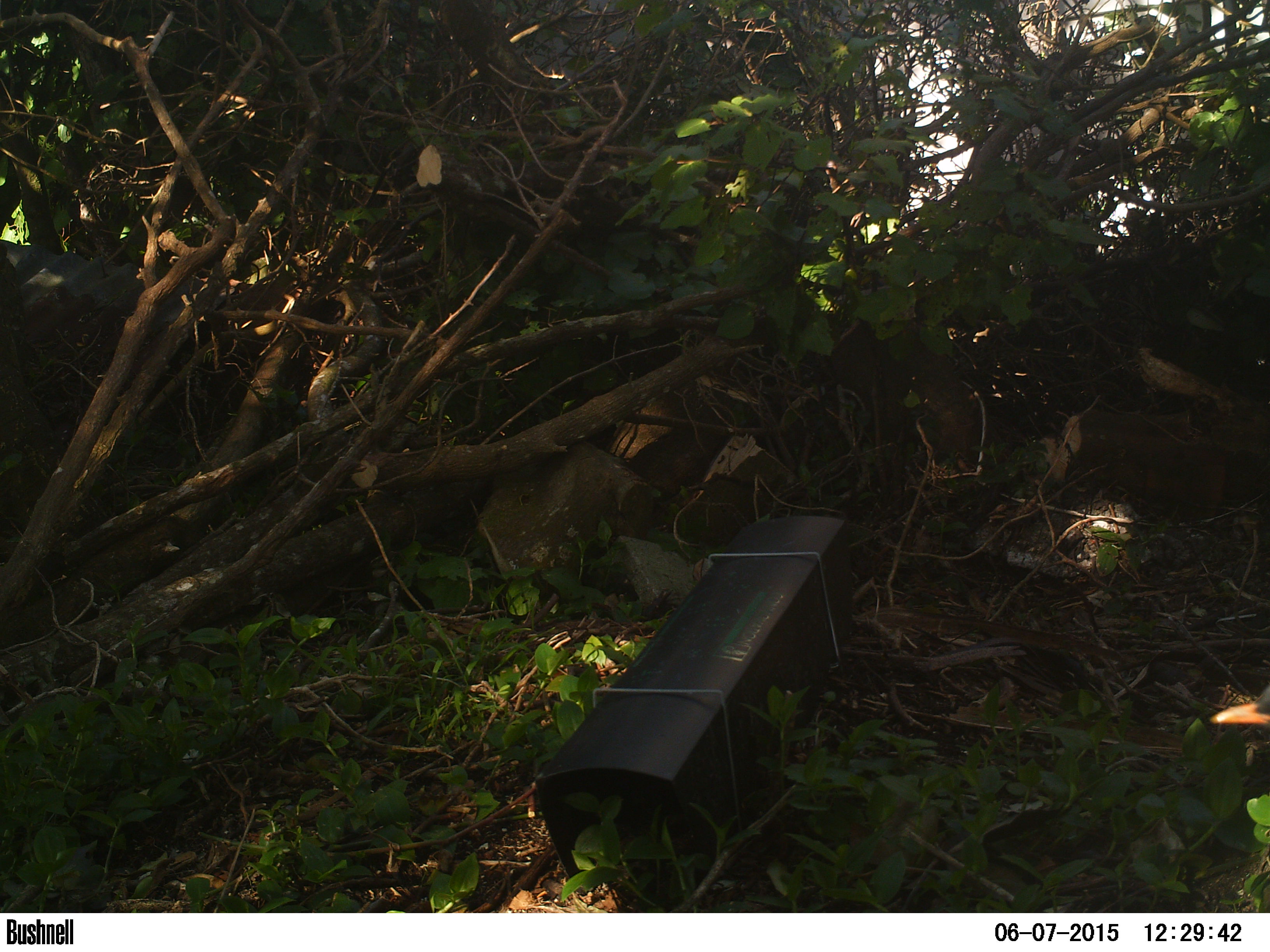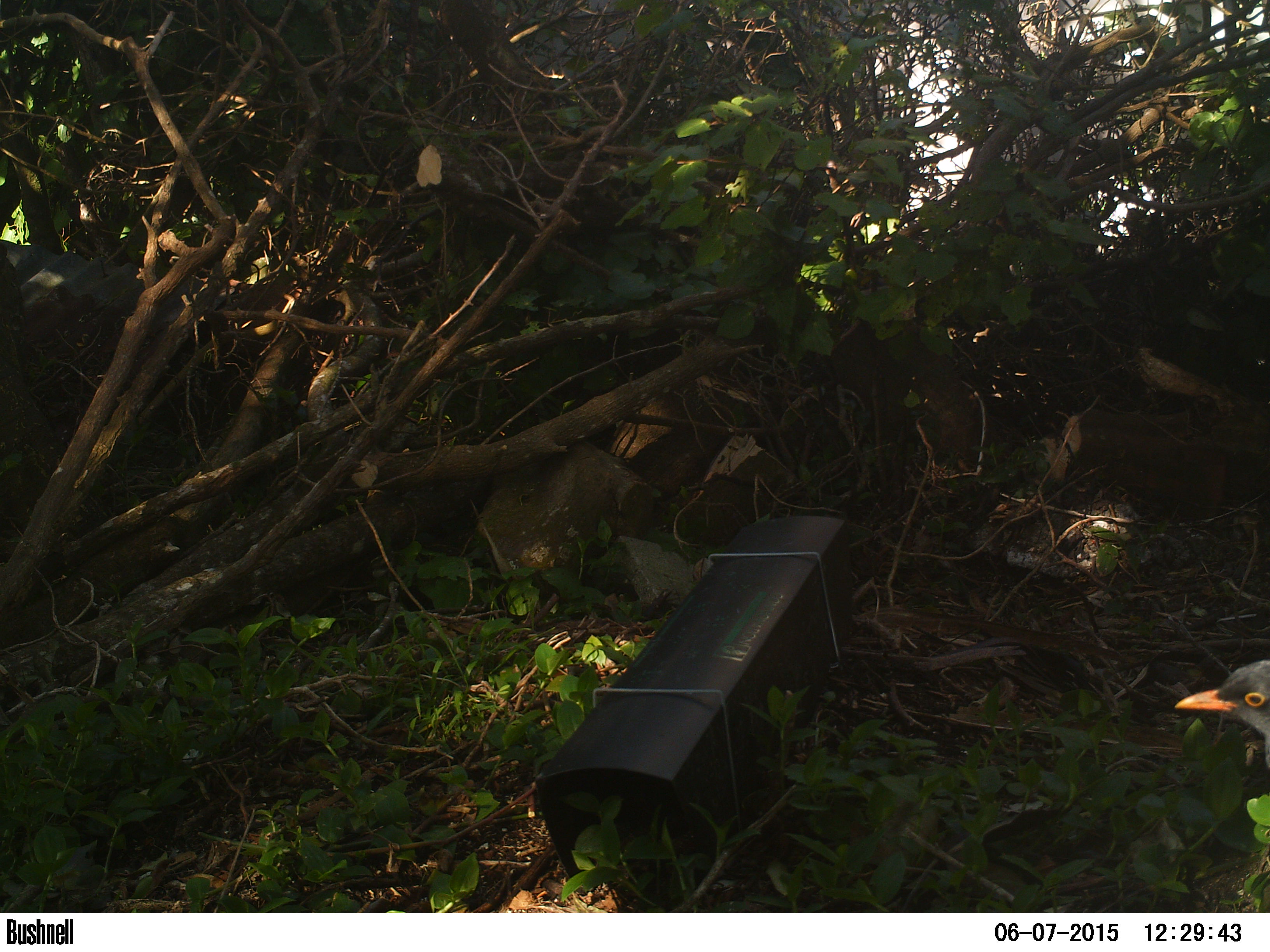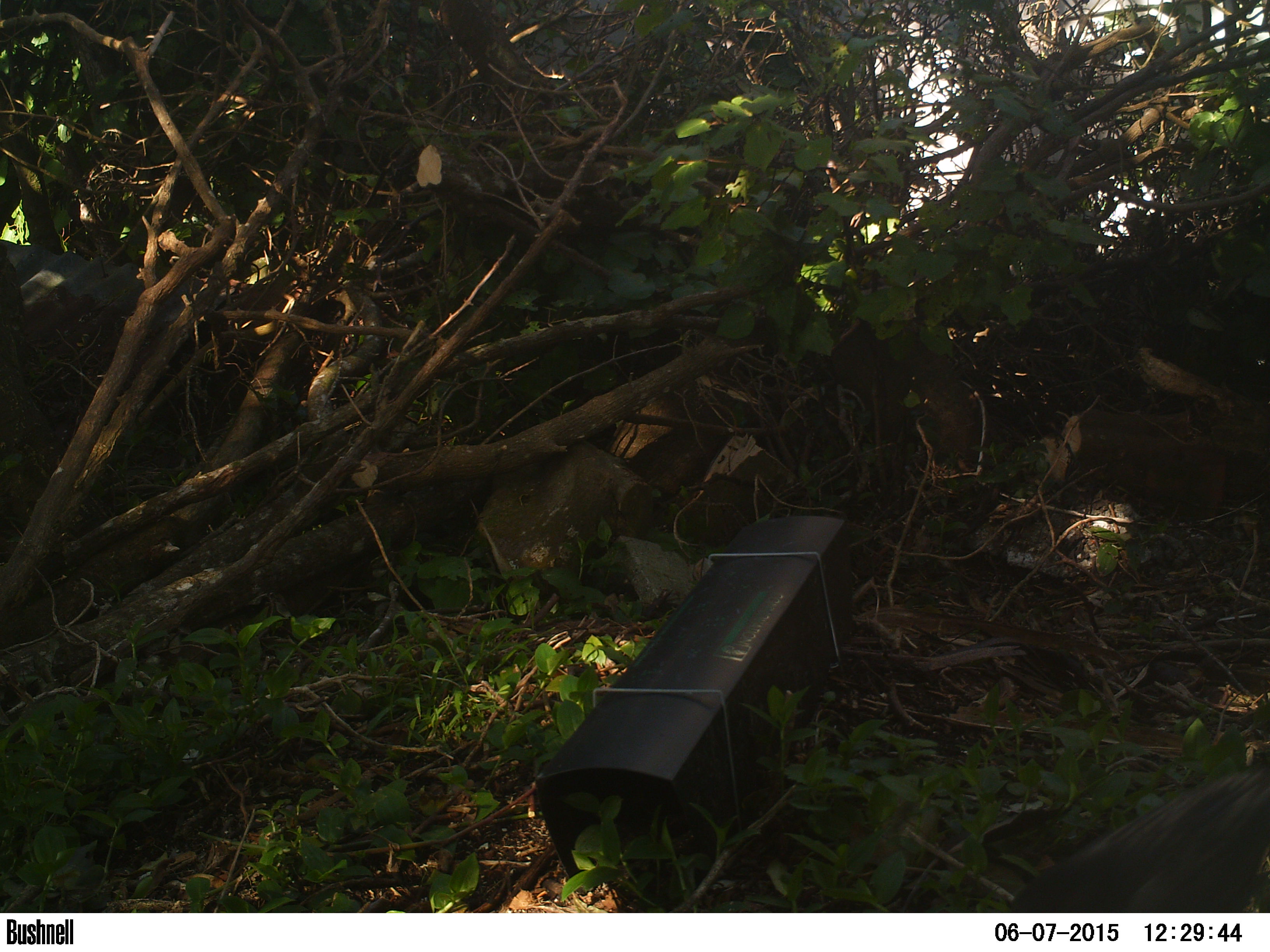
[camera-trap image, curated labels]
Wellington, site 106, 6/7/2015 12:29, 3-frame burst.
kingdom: Animalia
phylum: Chordata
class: Aves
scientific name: Aves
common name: bird